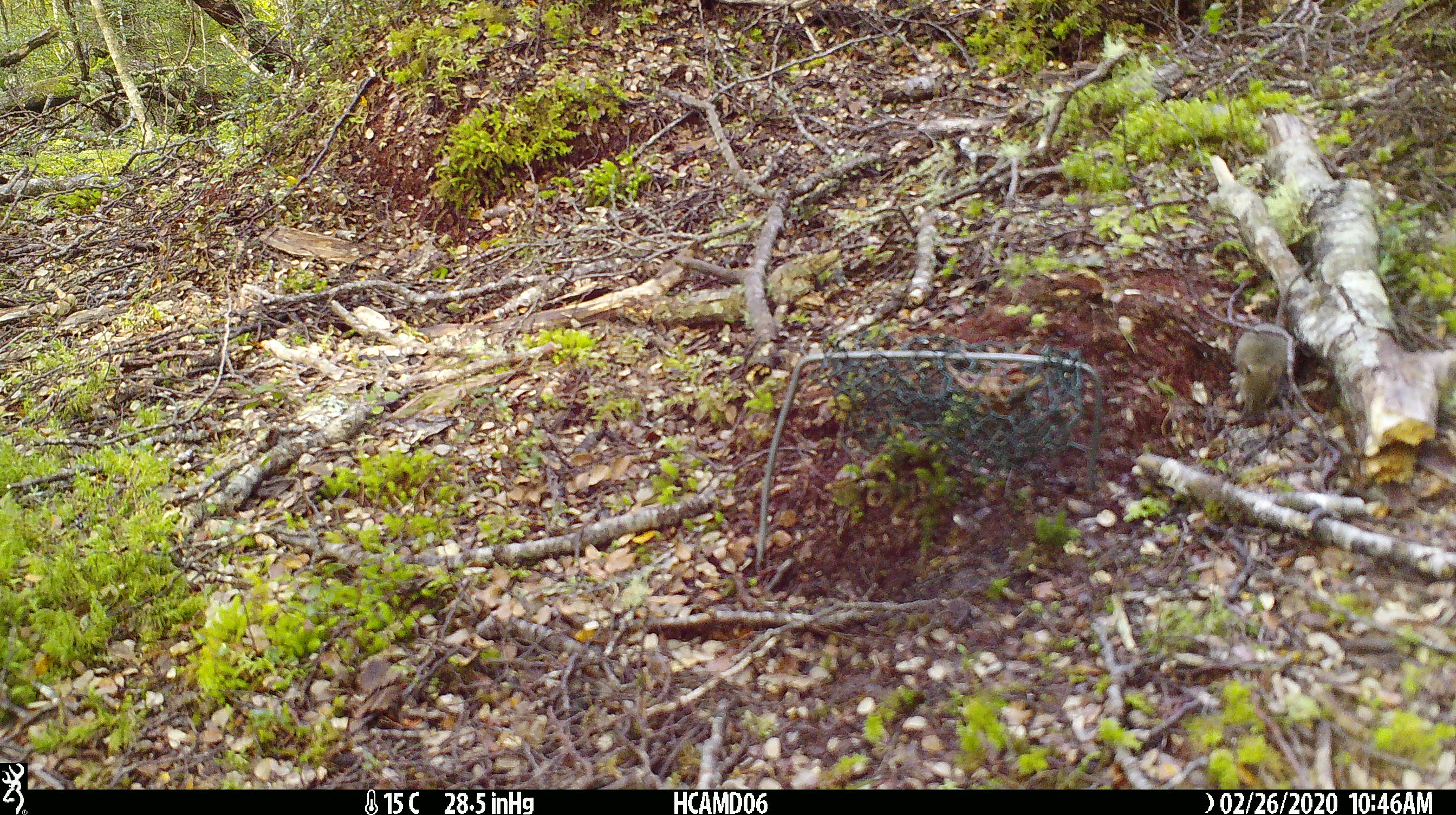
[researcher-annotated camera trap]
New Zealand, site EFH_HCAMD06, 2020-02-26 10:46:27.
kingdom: Animalia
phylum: Chordata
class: Mammalia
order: Rodentia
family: Muridae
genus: Mus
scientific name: Mus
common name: mouse